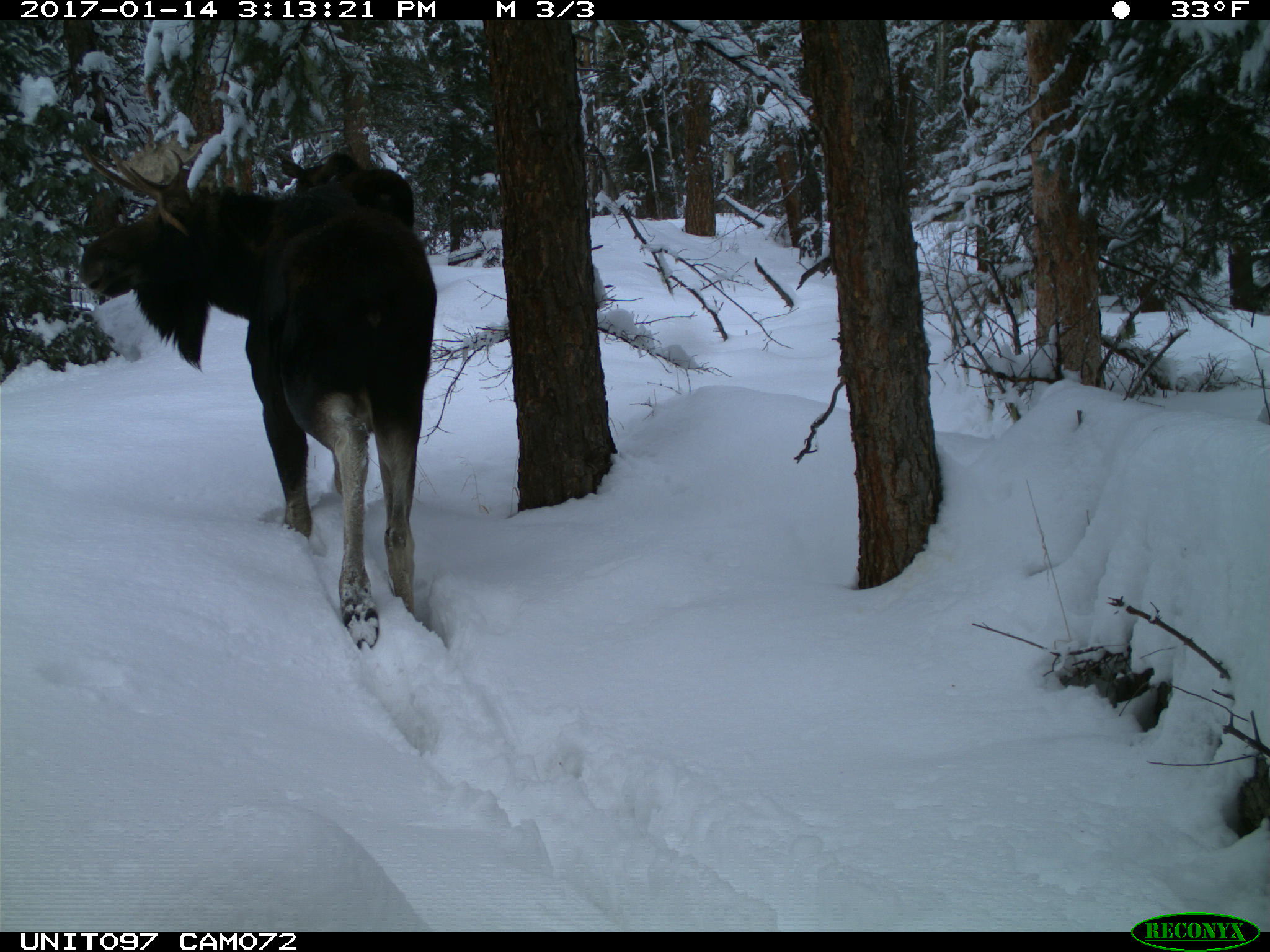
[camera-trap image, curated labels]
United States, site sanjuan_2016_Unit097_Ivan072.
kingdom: Animalia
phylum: Chordata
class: Mammalia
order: Artiodactyla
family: Cervidae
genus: Alces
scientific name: Alces alces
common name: moose